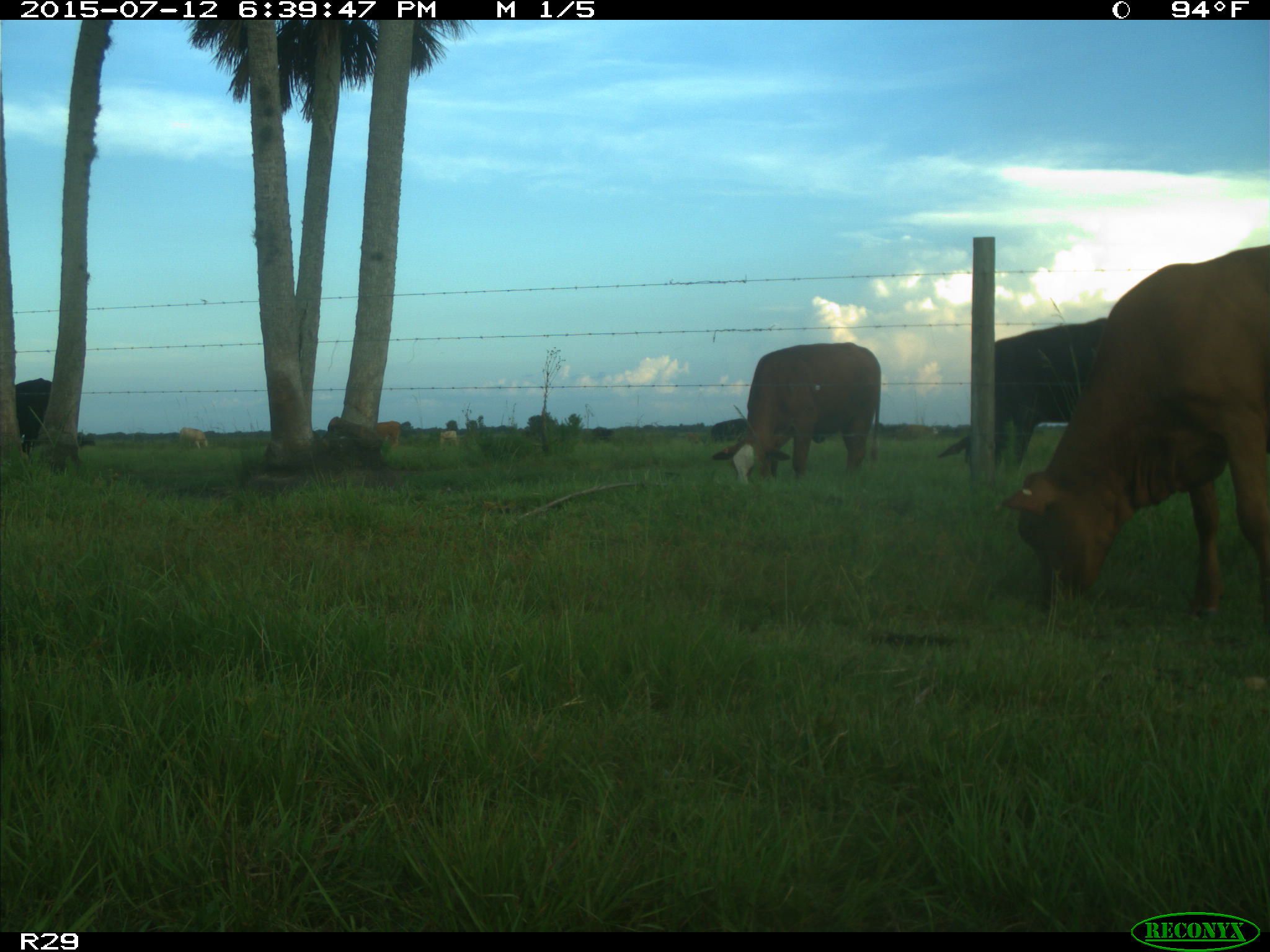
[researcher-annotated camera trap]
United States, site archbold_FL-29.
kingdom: Animalia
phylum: Chordata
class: Mammalia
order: Artiodactyla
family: Bovidae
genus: Bos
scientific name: Bos taurus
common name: domestic cow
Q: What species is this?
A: Bos taurus (domestic cow).